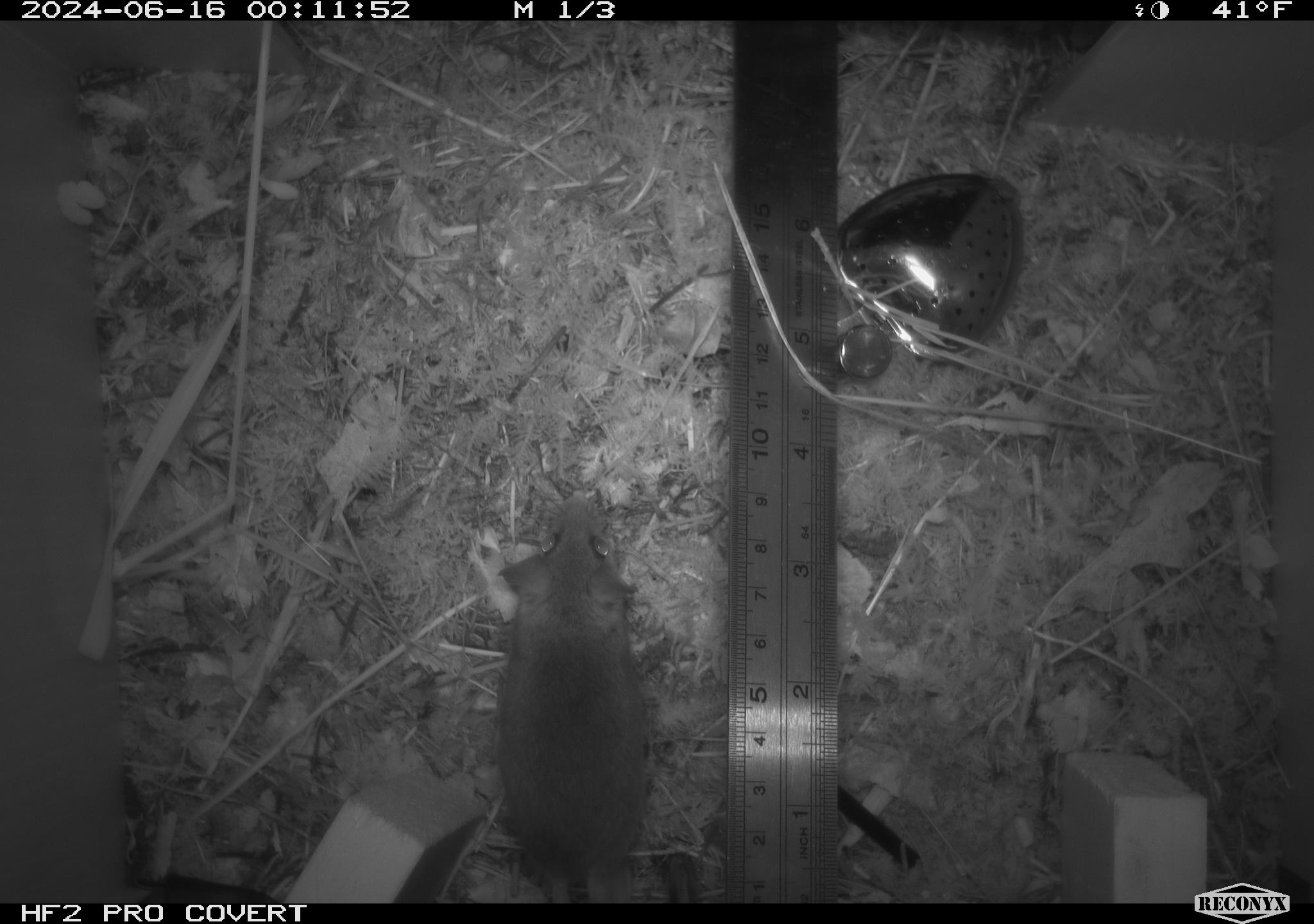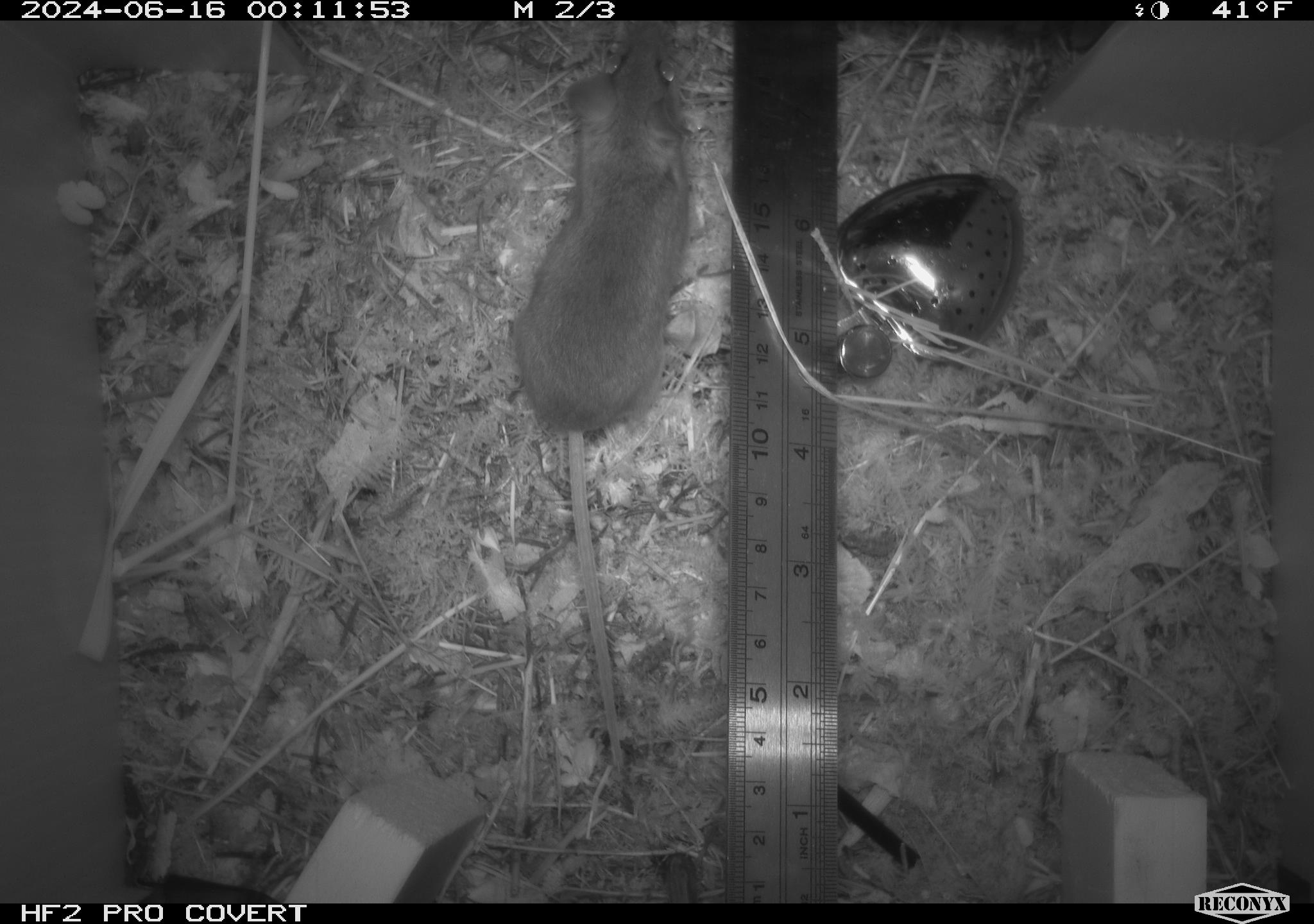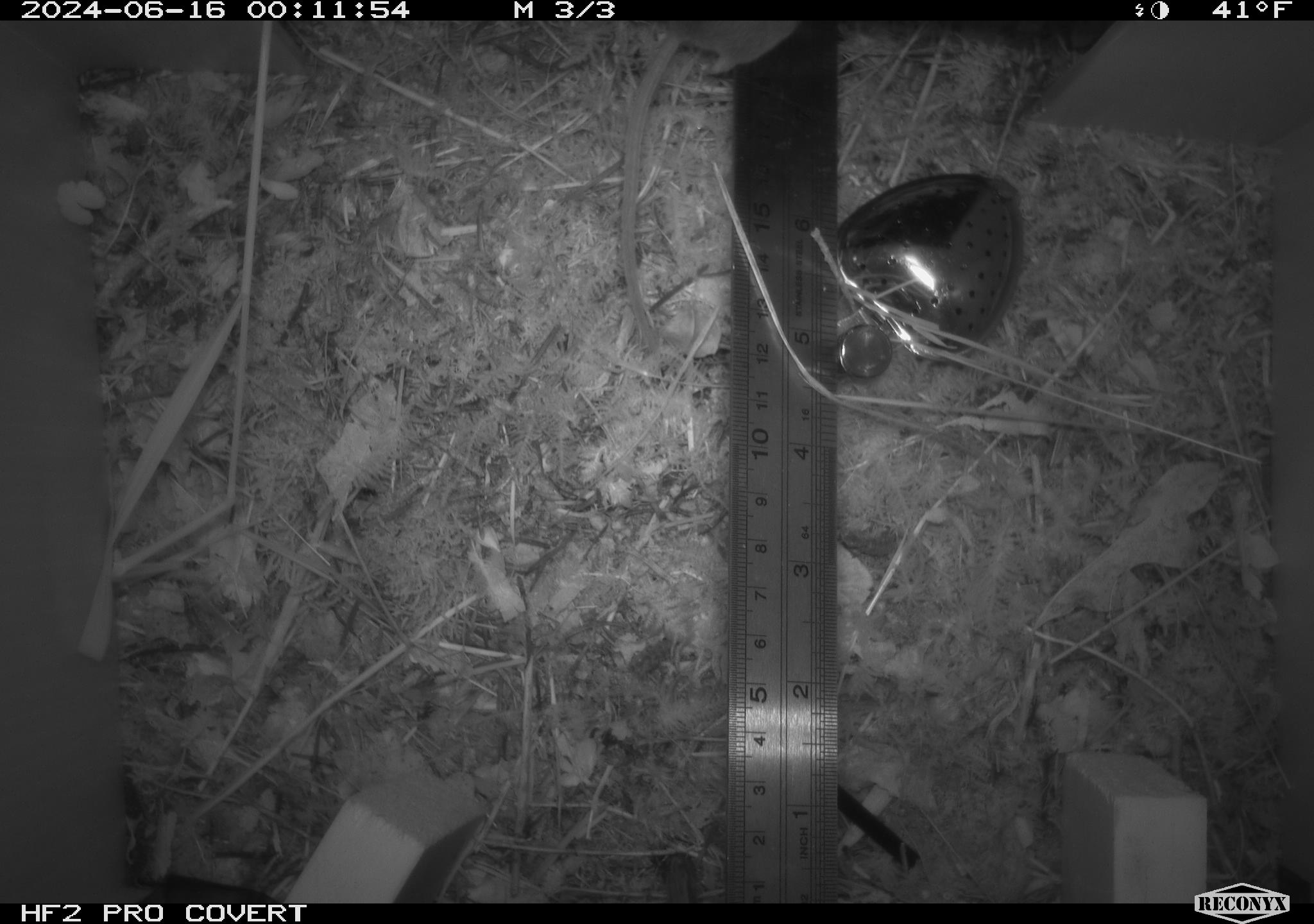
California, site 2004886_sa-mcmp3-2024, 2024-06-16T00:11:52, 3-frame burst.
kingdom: Animalia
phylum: Chordata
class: Mammalia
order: Rodentia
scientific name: Rodentia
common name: mouse species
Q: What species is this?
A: Mouse species (Rodentia).